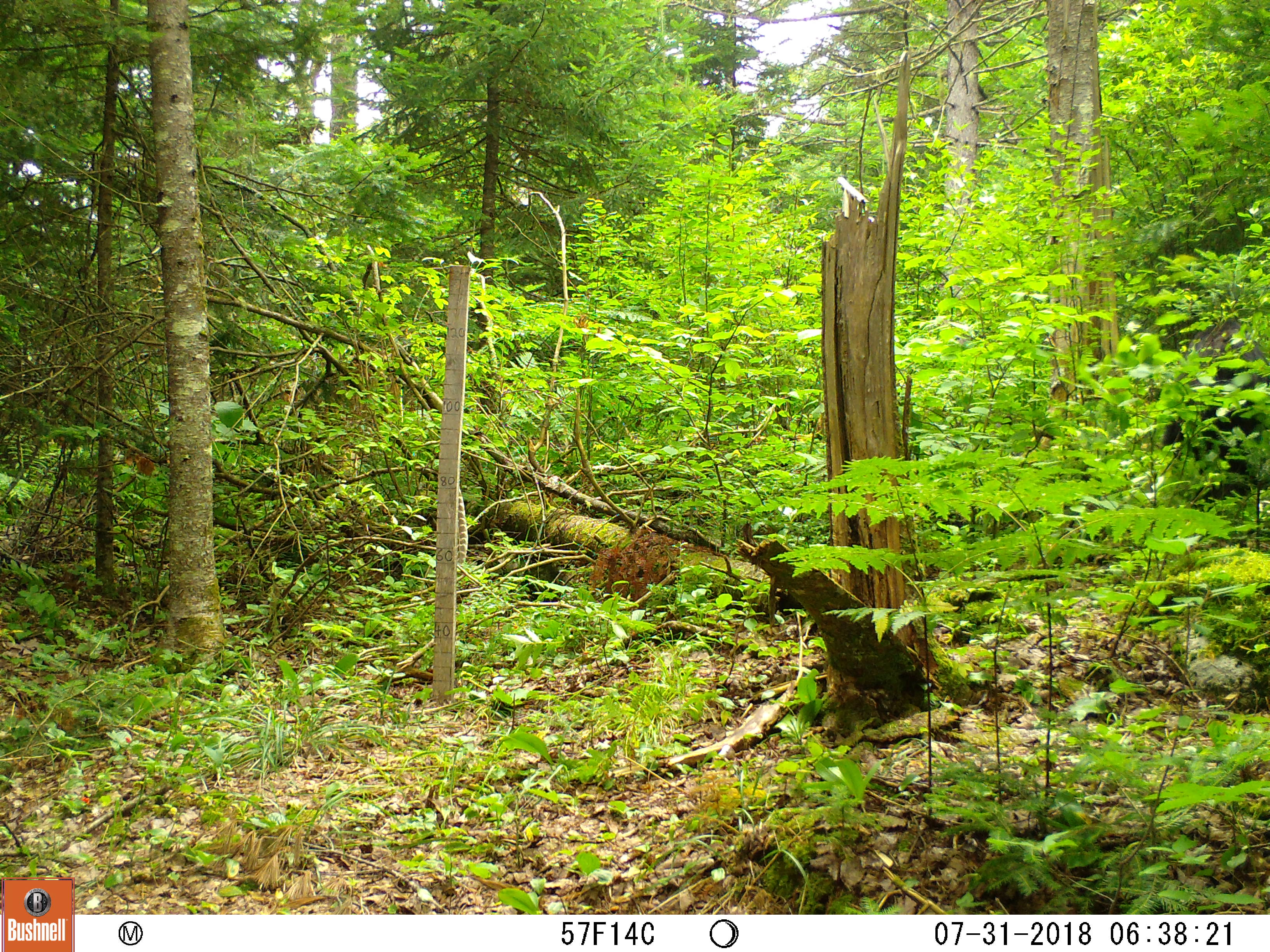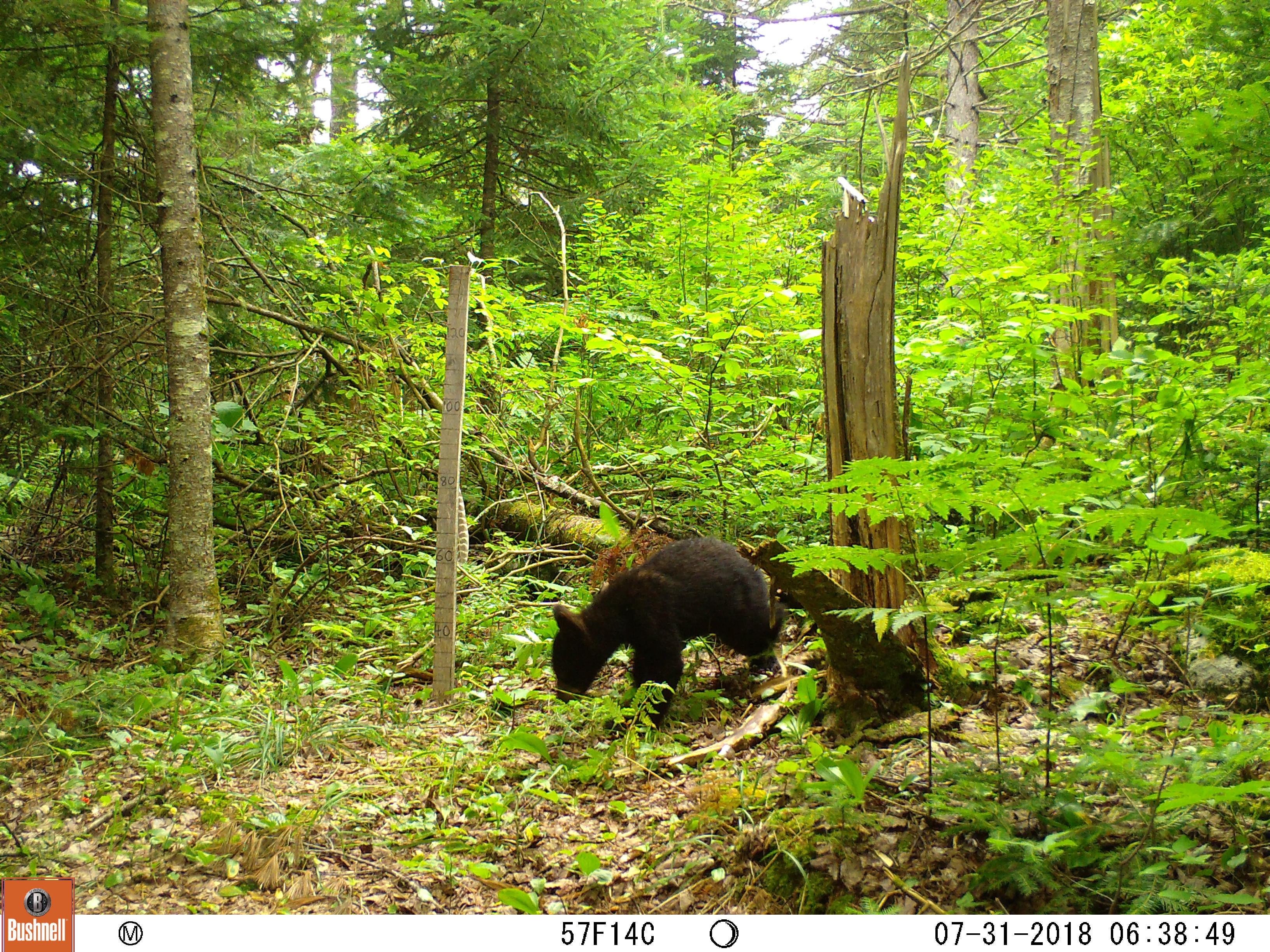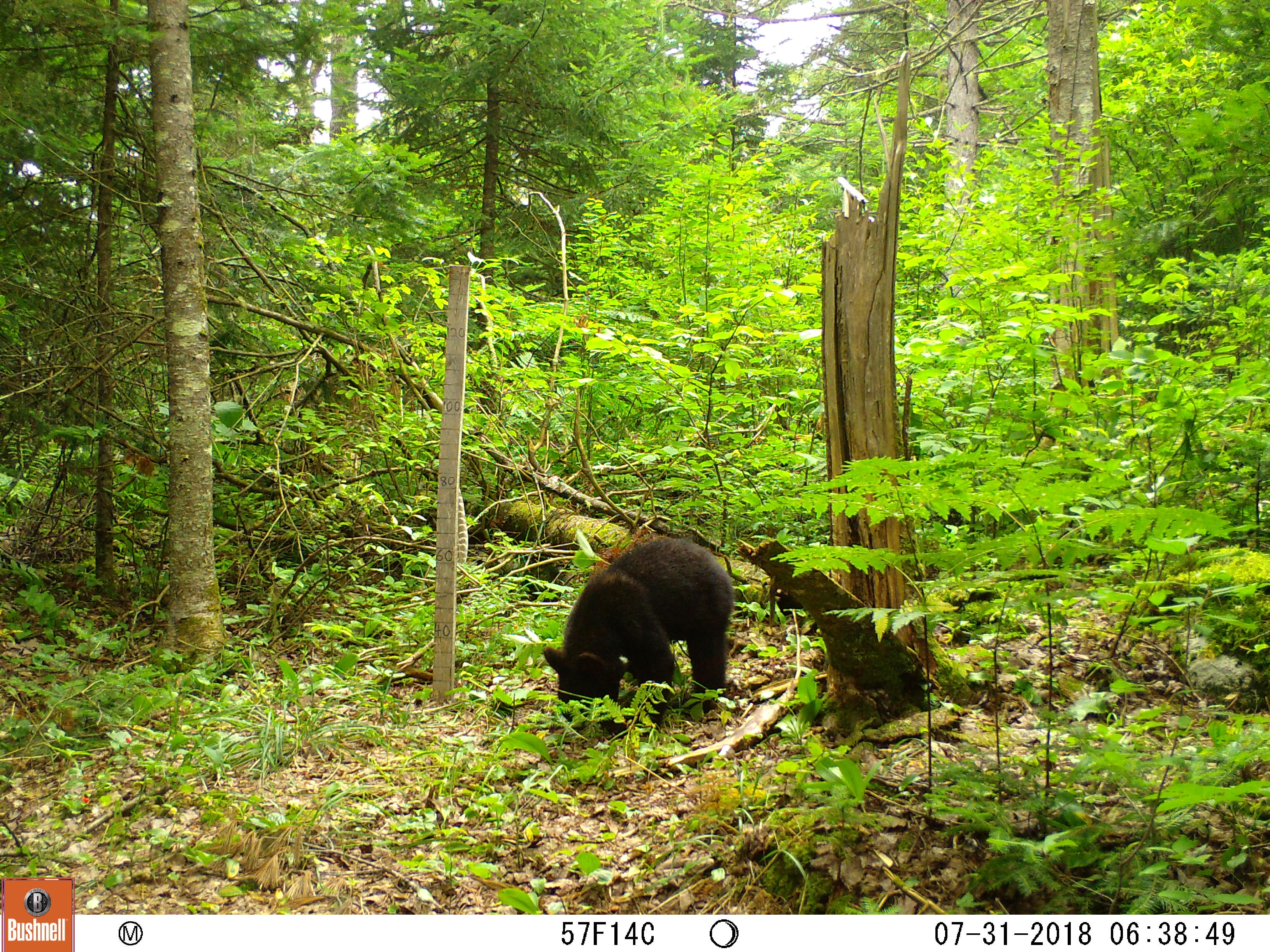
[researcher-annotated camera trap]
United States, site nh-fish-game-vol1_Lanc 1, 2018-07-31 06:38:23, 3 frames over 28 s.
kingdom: Animalia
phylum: Chordata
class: Mammalia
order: Carnivora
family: Ursidae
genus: Ursus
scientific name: Ursus americanus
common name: black bear